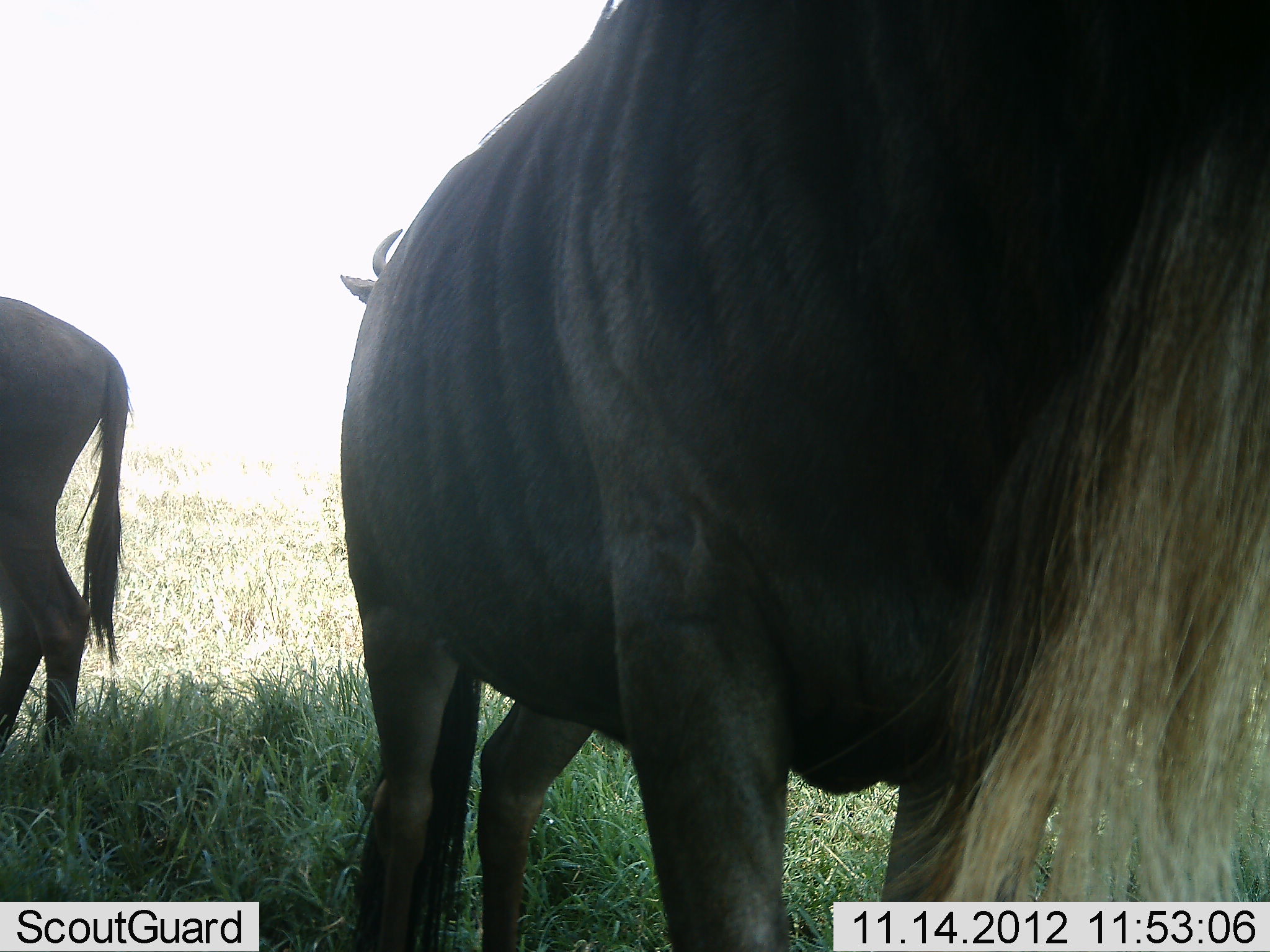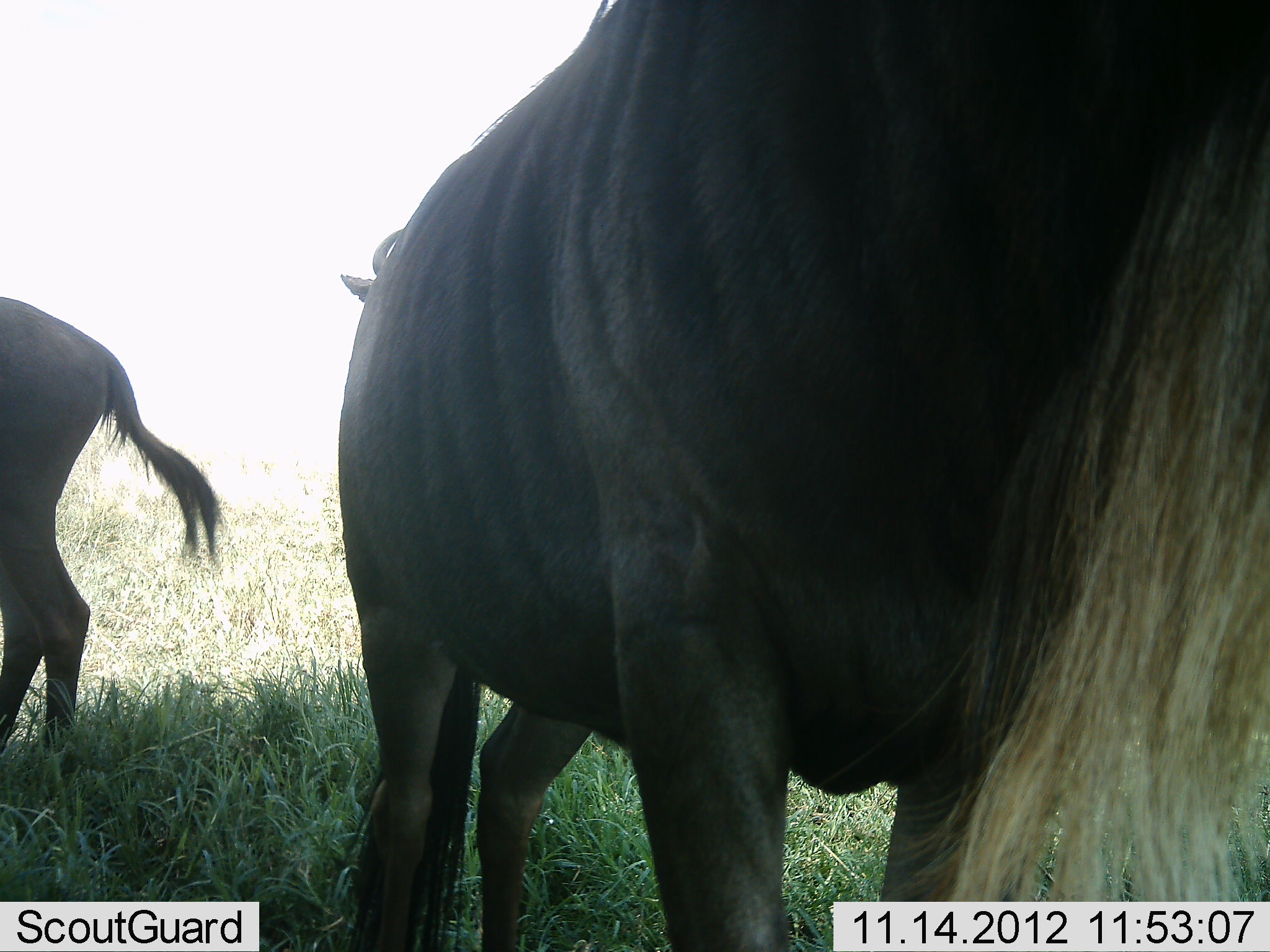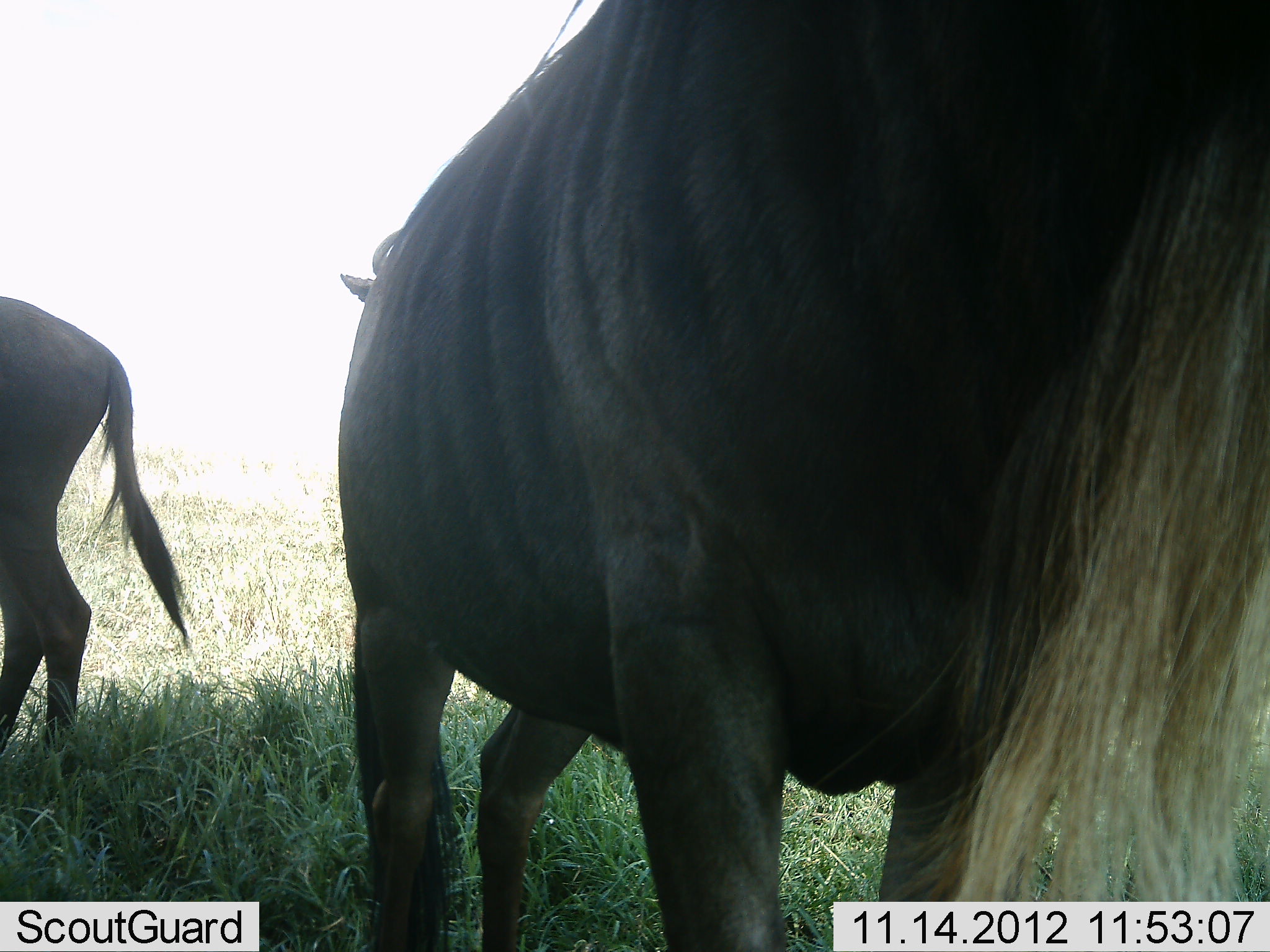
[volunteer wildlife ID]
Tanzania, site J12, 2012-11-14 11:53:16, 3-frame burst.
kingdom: Animalia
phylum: Chordata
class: Mammalia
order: Artiodactyla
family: Bovidae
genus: Connochaetes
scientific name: Connochaetes taurinus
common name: blue wildebeest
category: wildebeest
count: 3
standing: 100%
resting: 0%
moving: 0%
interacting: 0%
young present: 0%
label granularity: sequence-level